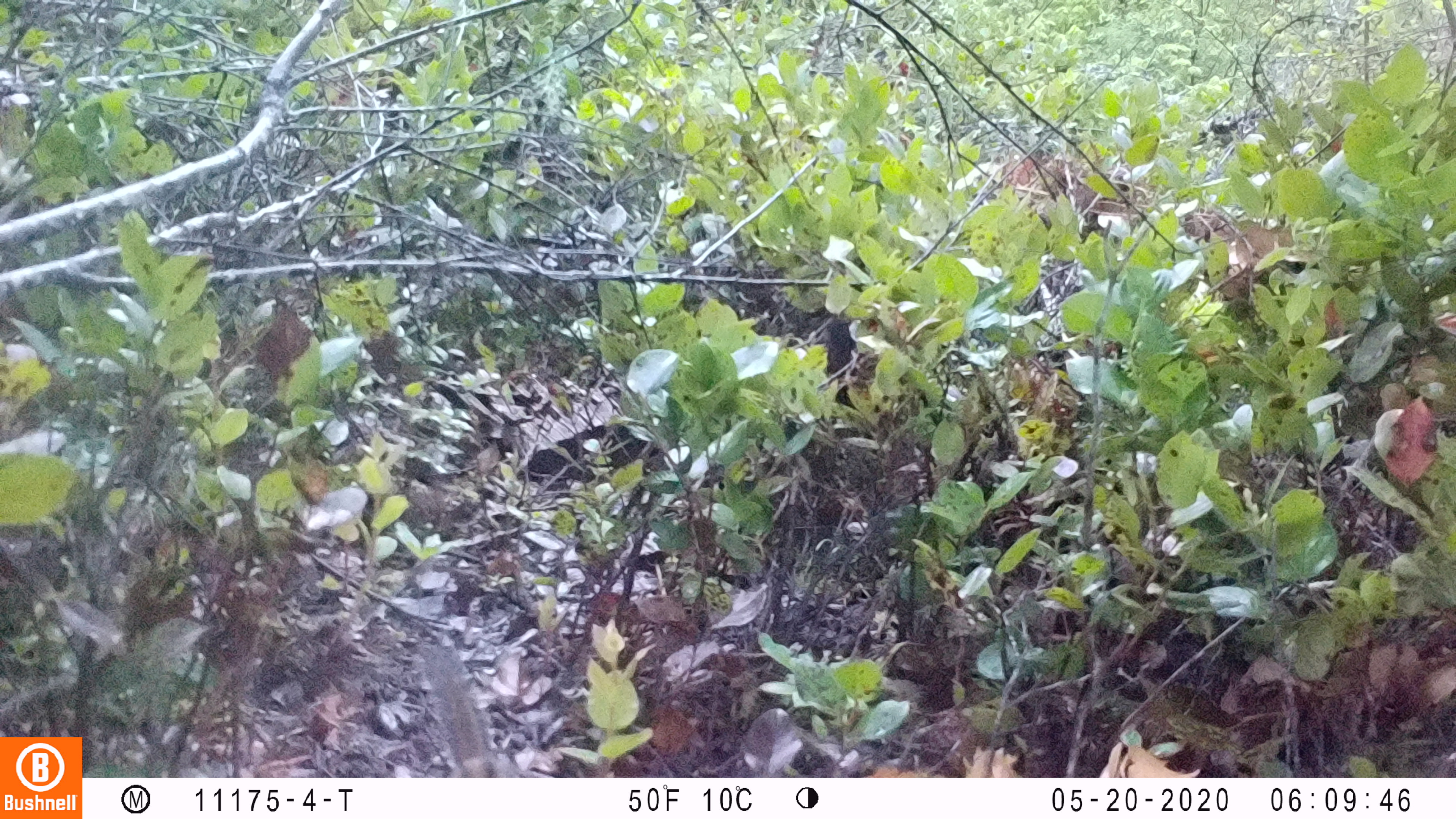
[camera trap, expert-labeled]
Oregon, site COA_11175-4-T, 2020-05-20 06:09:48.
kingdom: Animalia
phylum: Chordata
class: Mammalia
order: Rodentia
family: Sciuridae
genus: Neotamias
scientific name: Neotamias townsendii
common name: townsend's chipmunk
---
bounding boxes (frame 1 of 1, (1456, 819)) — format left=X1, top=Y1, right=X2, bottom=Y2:
townsend's chipmunk: left=416, top=637, right=530, bottom=776